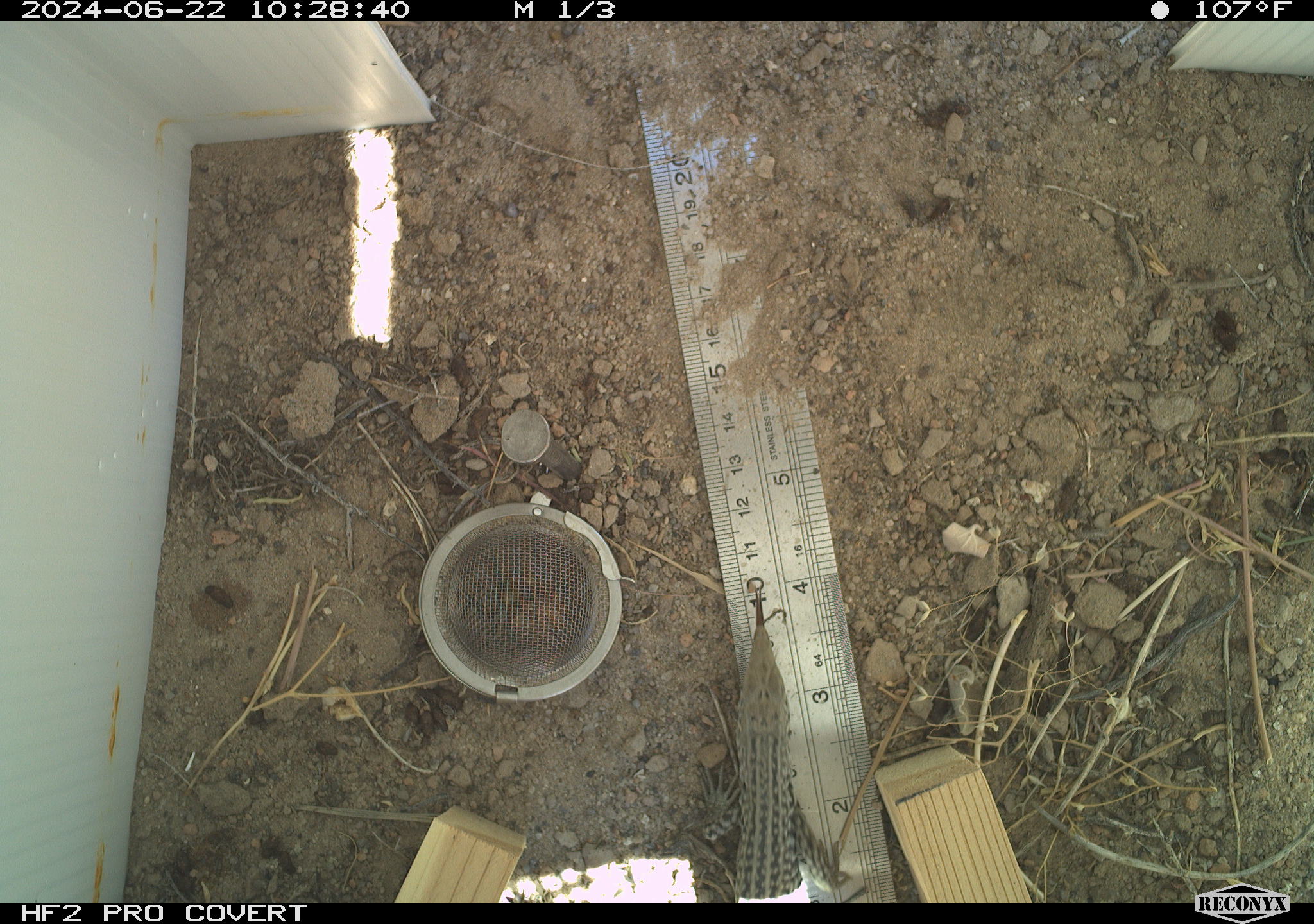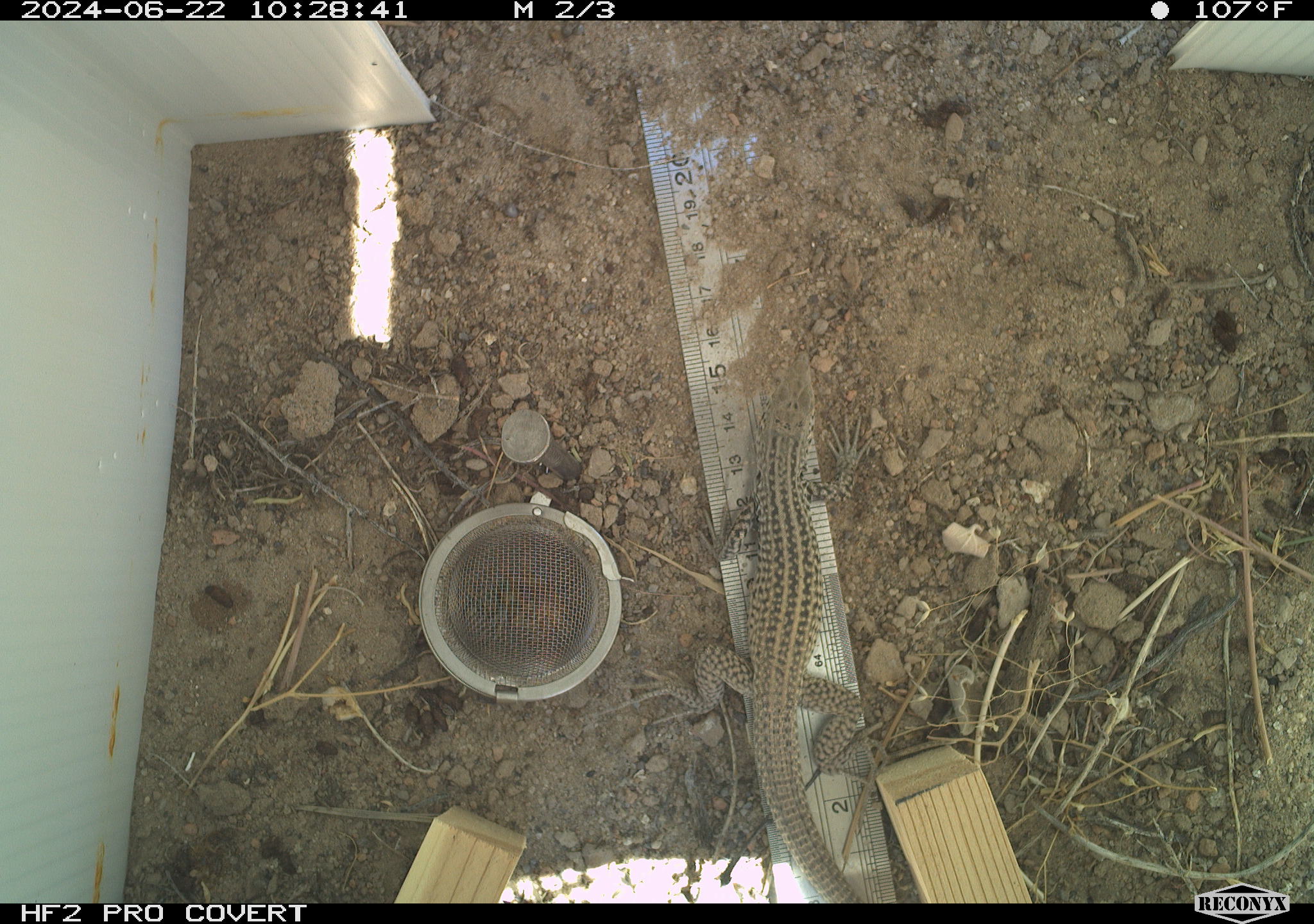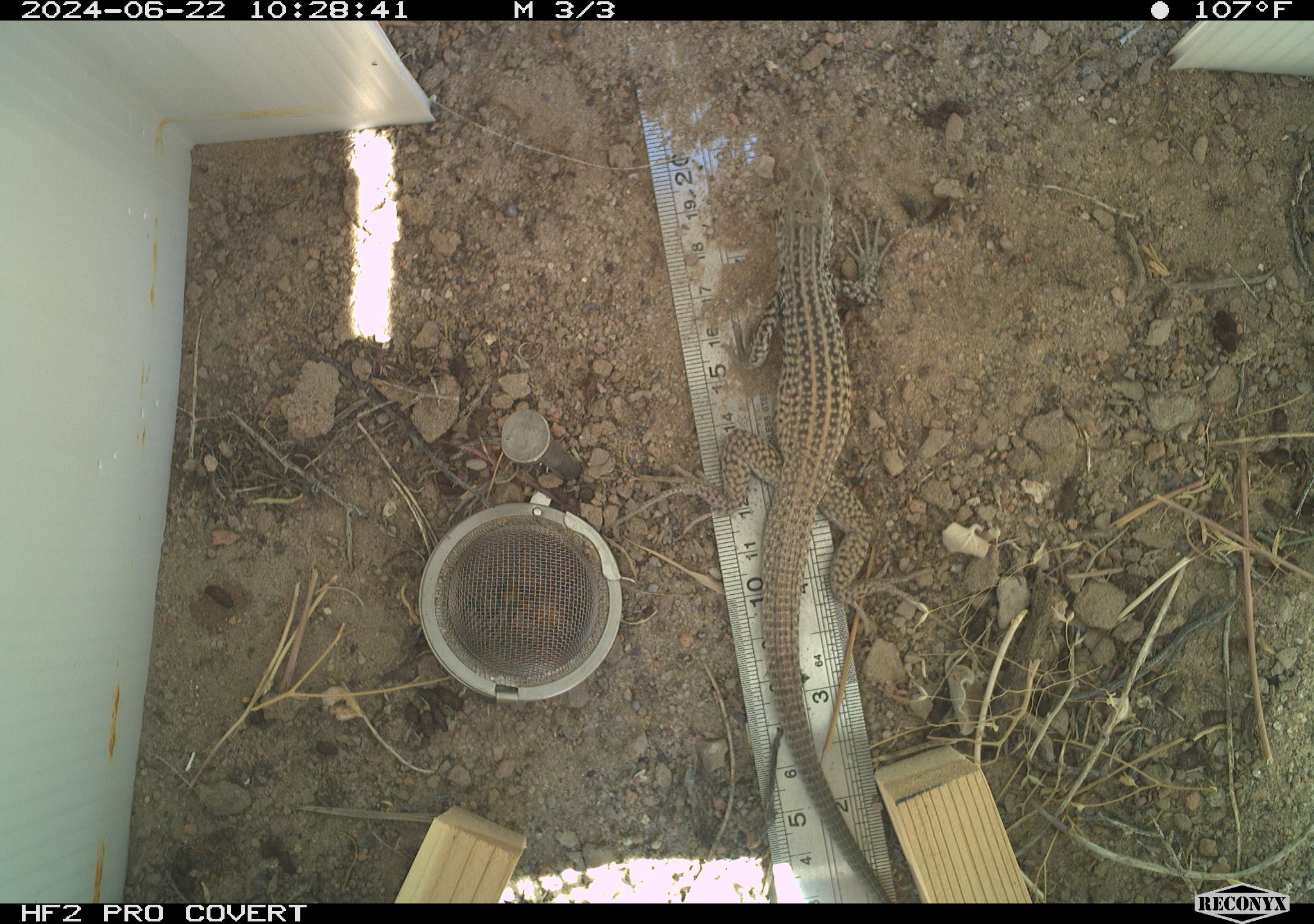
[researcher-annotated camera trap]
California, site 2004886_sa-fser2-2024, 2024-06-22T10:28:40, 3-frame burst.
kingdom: Animalia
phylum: Chordata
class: Reptilia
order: Squamata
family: Colubridae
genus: Masticophis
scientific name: Masticophis flagellum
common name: coachwhip